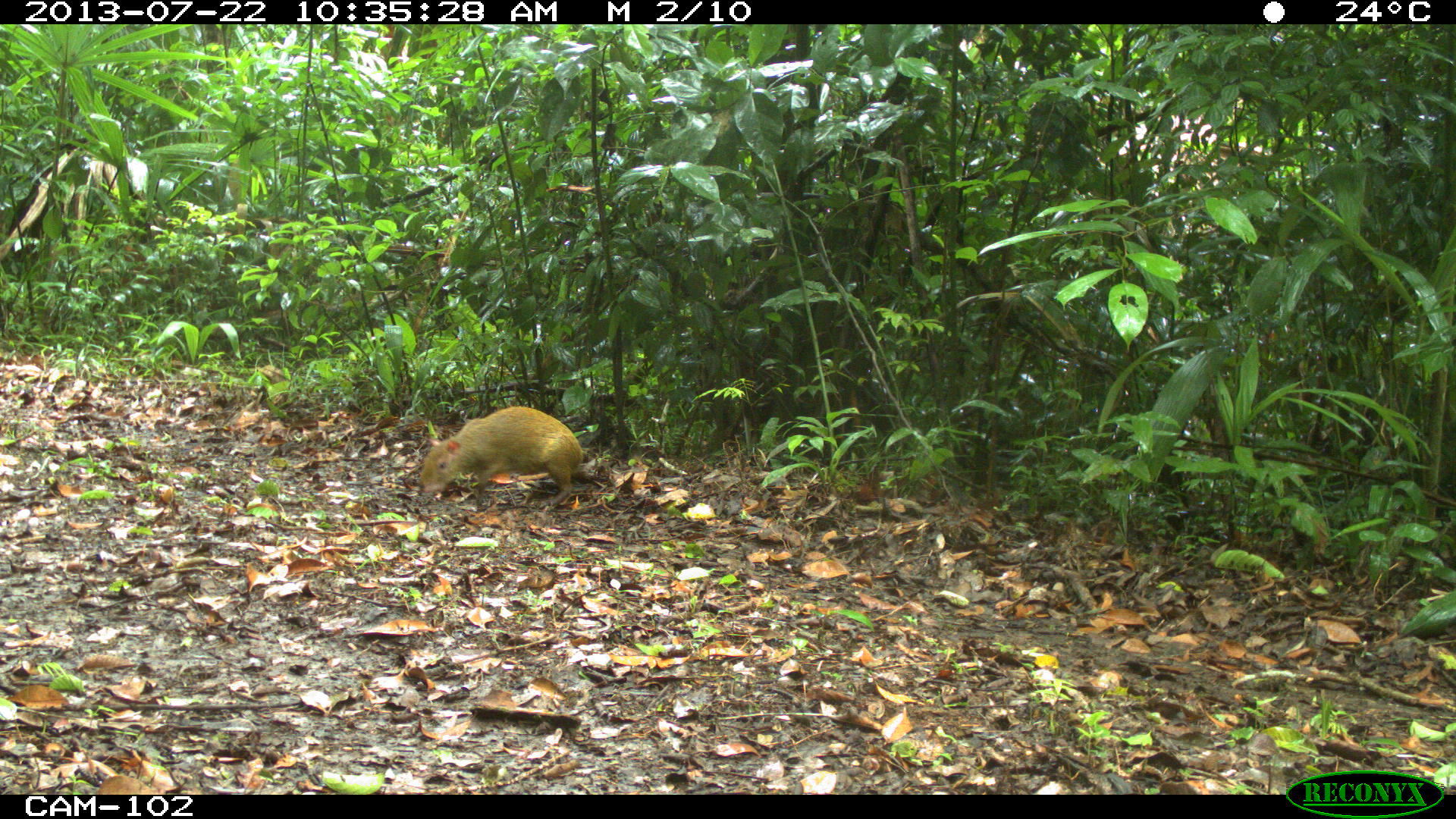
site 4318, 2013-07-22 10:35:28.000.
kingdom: Animalia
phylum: Chordata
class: Mammalia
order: Rodentia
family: Dasyproctidae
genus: Dasyprocta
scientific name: Dasyprocta punctata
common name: central american agouti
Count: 1.